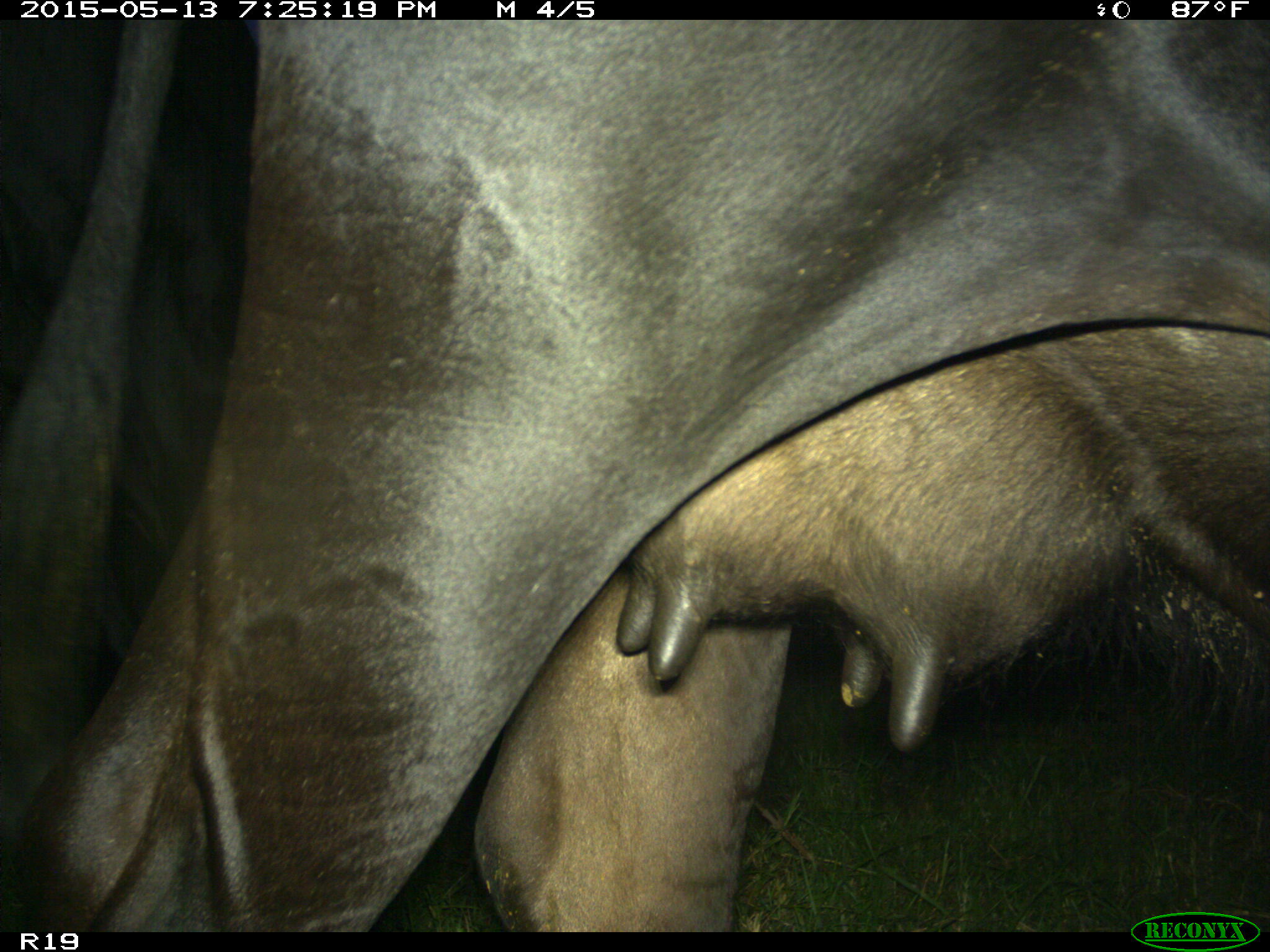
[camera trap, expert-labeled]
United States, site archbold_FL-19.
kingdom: Animalia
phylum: Chordata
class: Mammalia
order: Artiodactyla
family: Bovidae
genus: Bos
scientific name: Bos taurus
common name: domestic cow